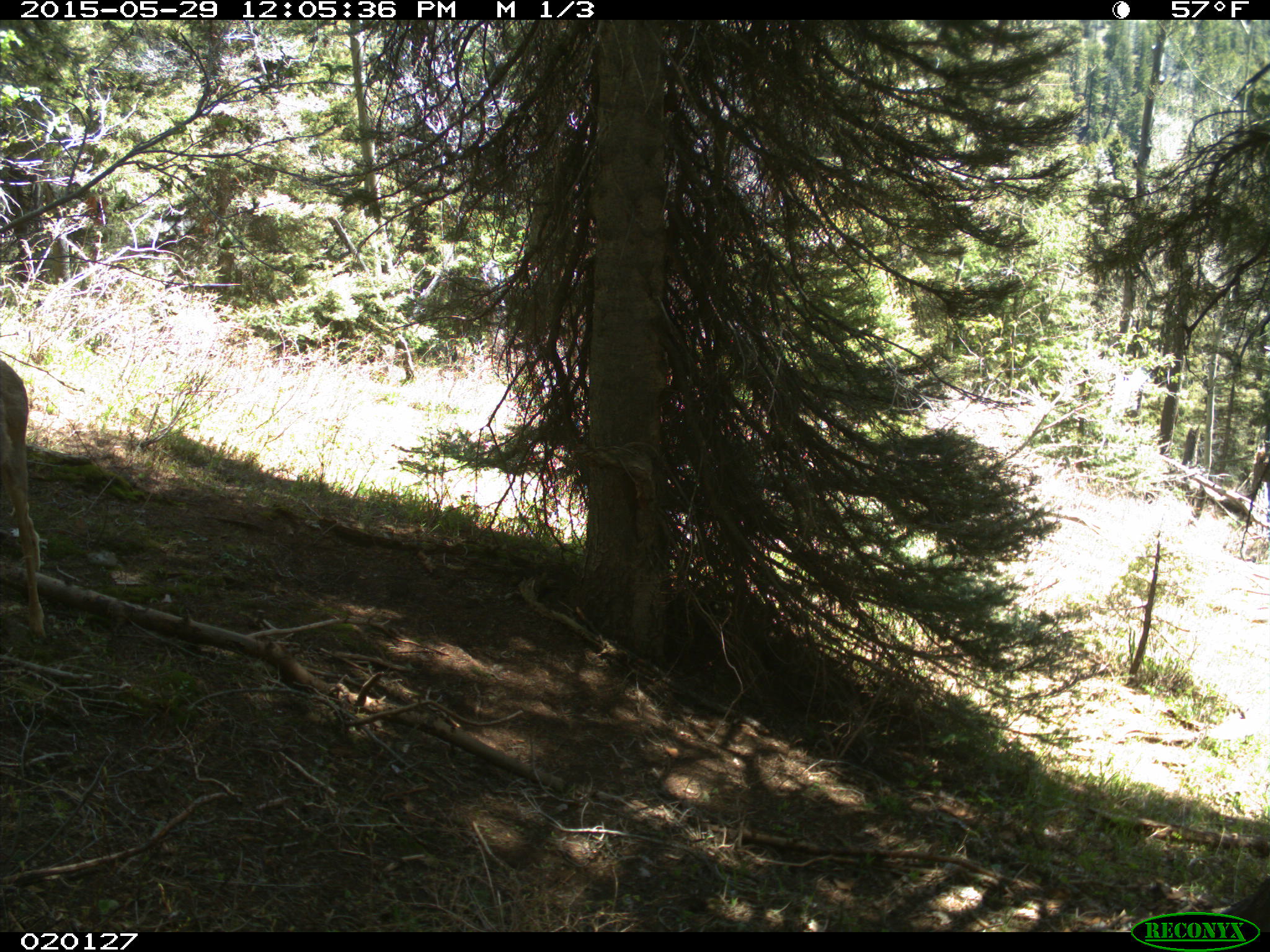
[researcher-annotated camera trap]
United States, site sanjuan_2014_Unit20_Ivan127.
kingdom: Animalia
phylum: Chordata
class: Mammalia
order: Artiodactyla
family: Cervidae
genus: Odocoileus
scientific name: Odocoileus hemionus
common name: mule deer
Odocoileus hemionus (mule deer).